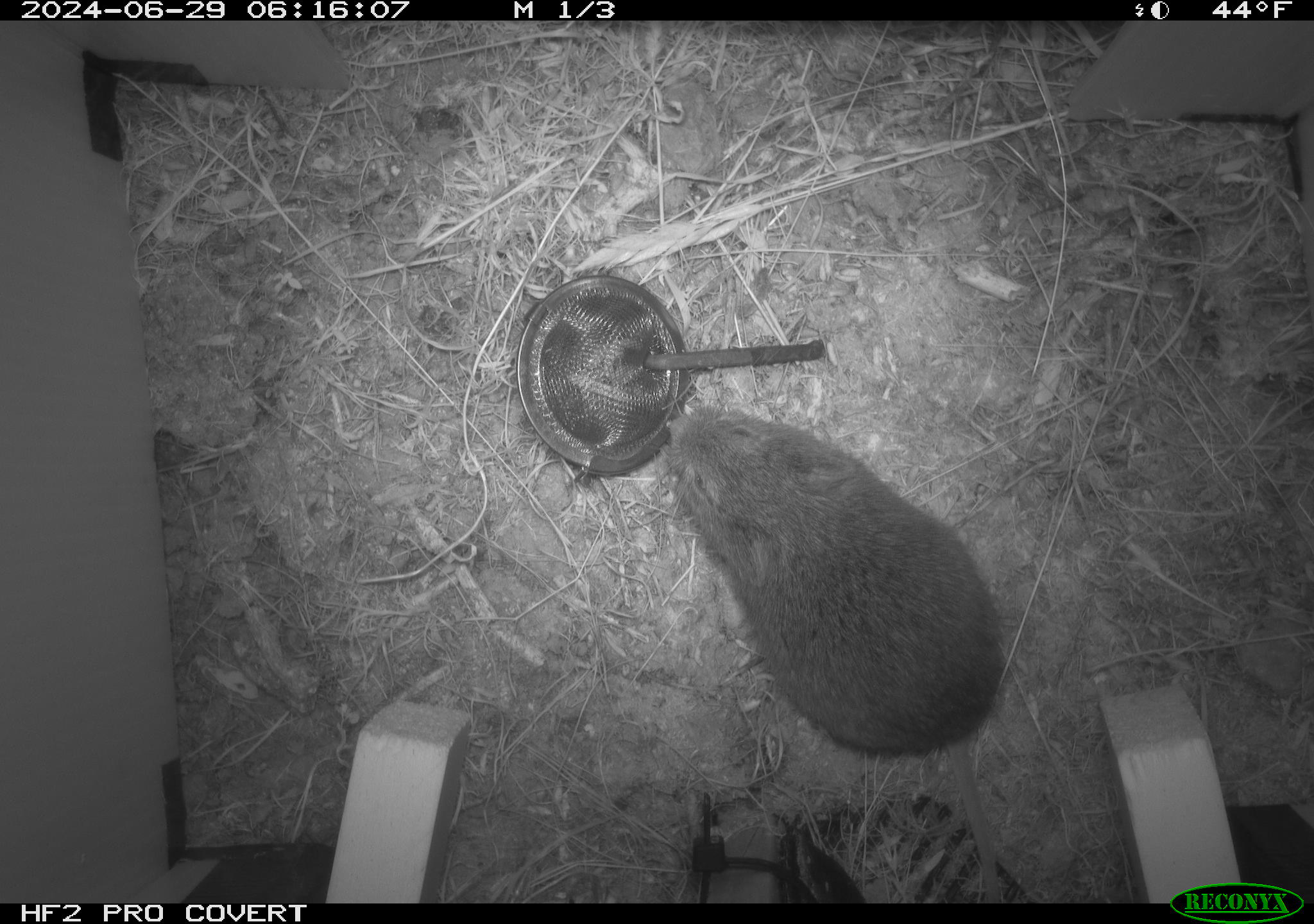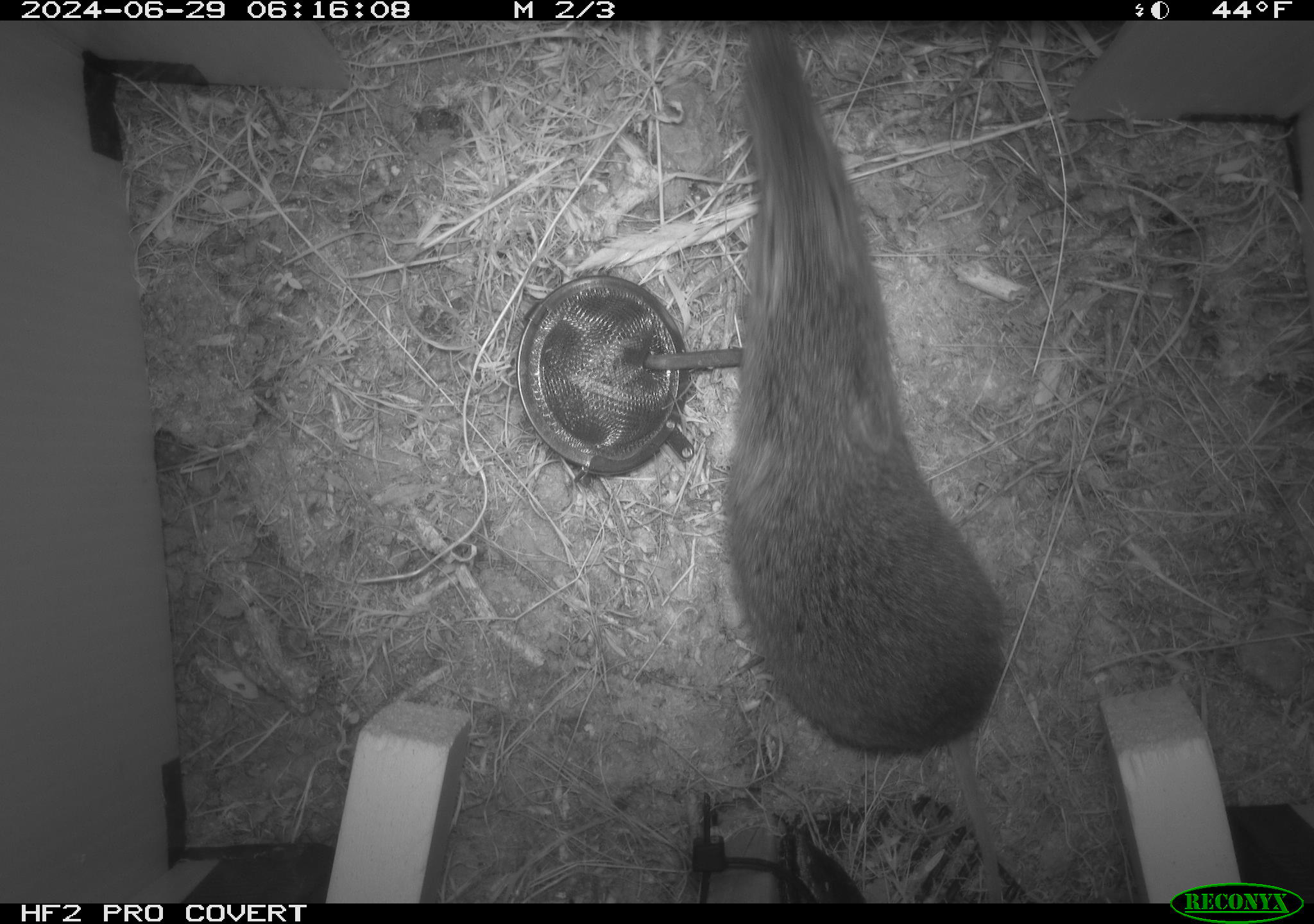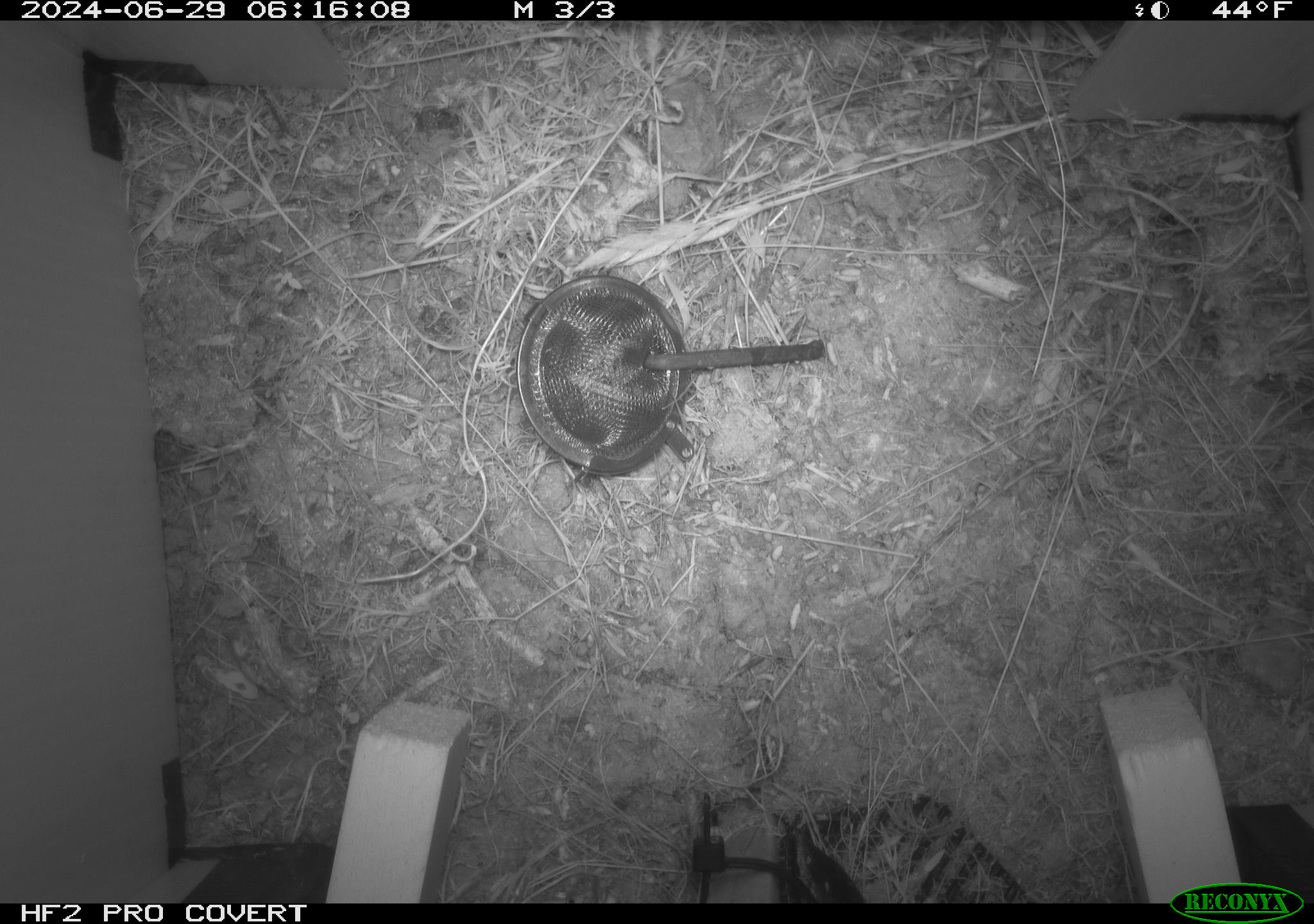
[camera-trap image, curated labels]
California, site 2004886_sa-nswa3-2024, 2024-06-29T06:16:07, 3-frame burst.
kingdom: Animalia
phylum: Chordata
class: Mammalia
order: Rodentia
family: Cricetidae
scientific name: Arvicolinae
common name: voles, lemmings, and muskrats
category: arvicolinae subfamily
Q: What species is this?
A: Arvicolinae subfamily (voles, lemmings, and muskrats) (Arvicolinae).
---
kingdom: Animalia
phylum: Chordata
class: Mammalia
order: Rodentia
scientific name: Rodentia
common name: rodent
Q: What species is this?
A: Rodent (Rodentia).